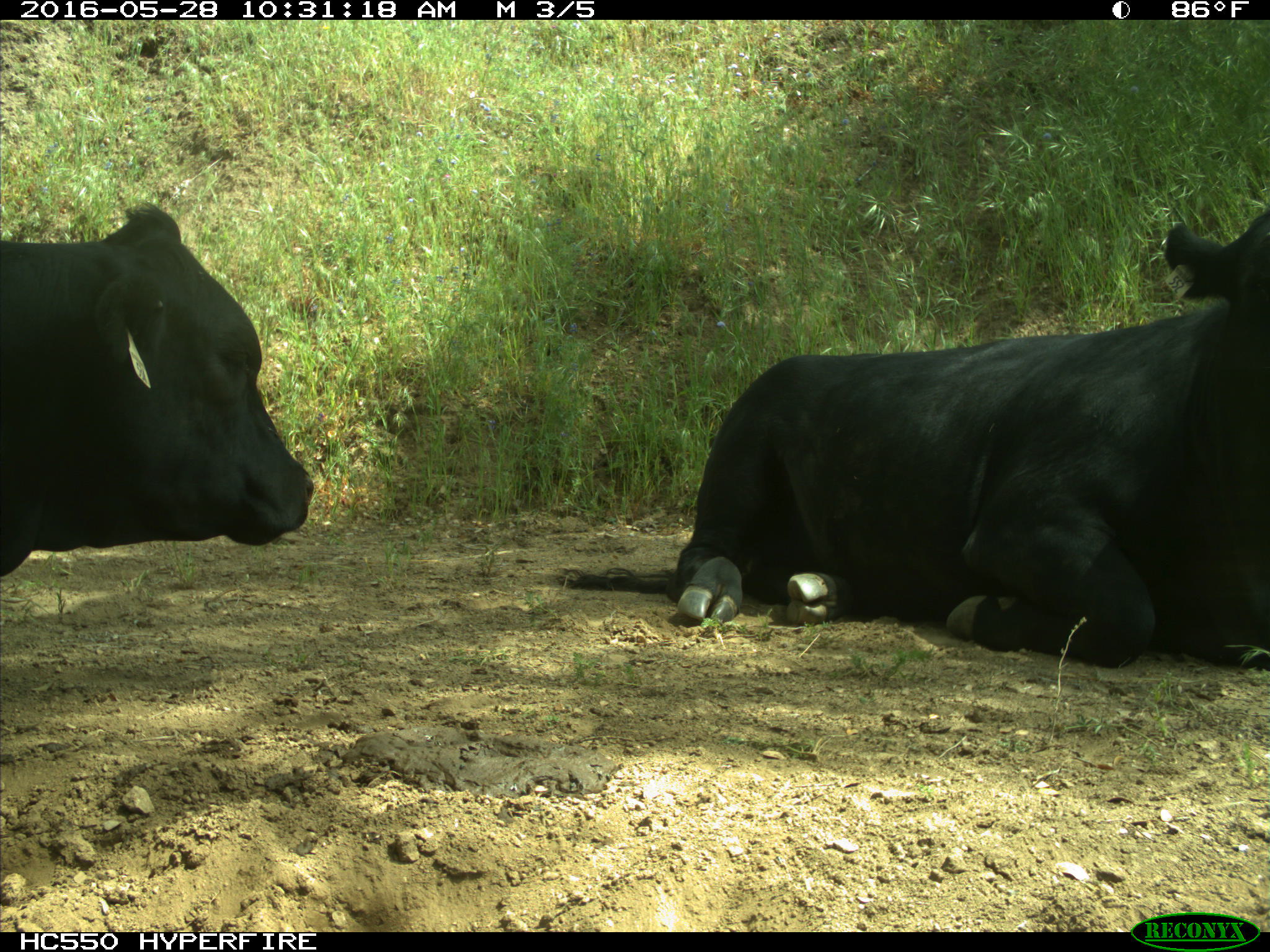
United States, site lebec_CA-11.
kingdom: Animalia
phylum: Chordata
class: Mammalia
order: Artiodactyla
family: Bovidae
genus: Bos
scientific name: Bos taurus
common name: domestic cow